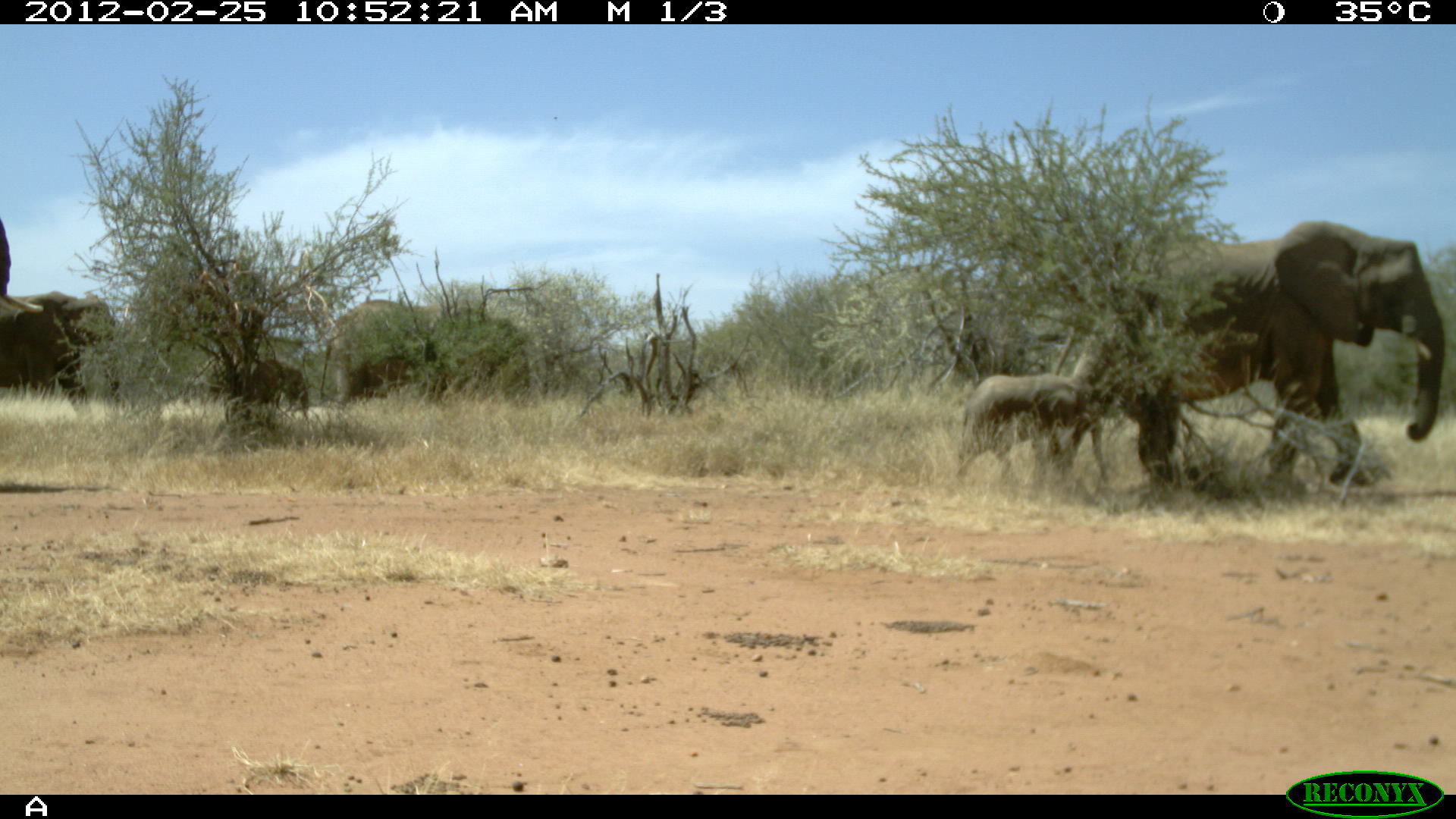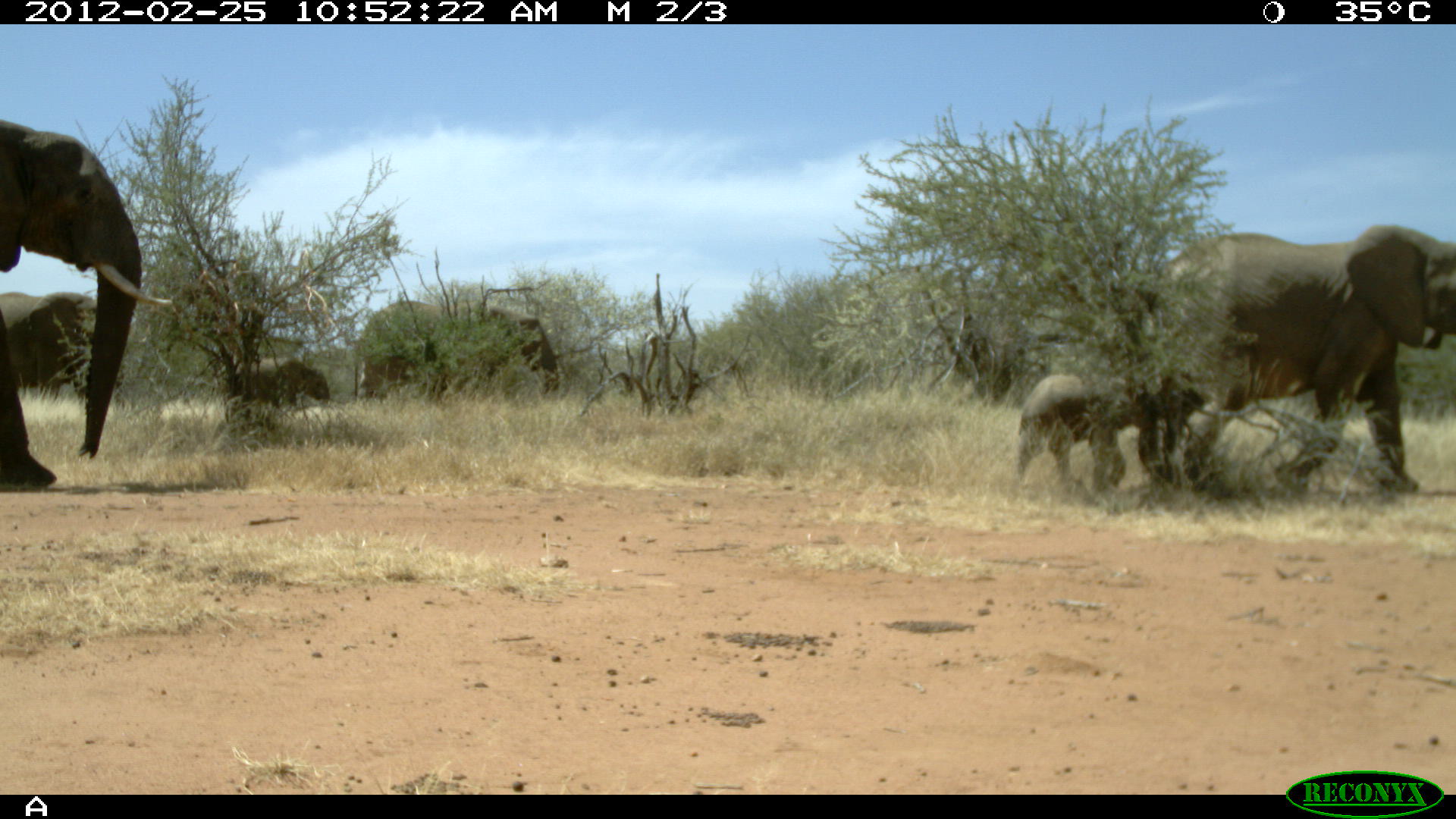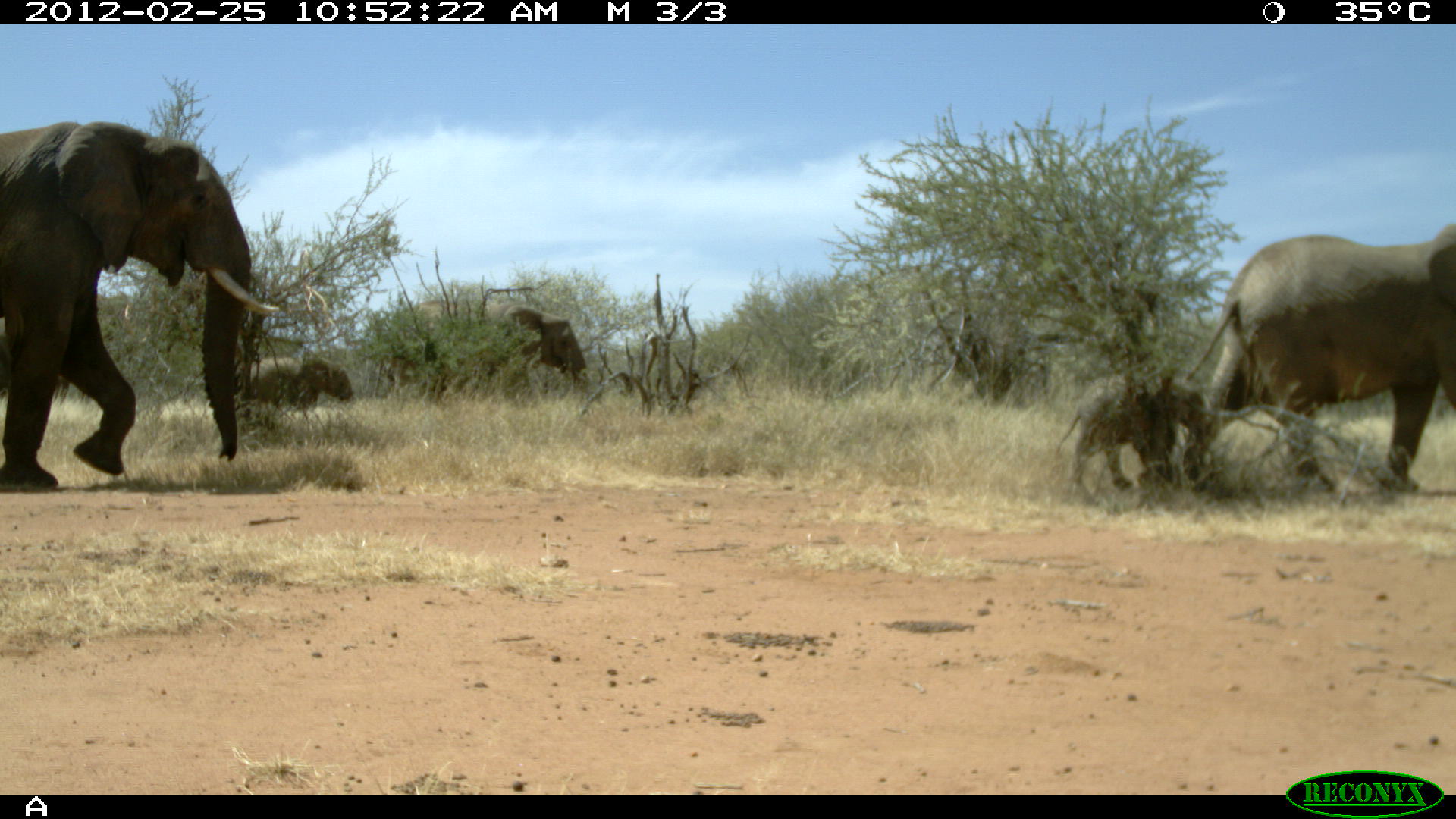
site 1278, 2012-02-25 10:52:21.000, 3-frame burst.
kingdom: Animalia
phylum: Chordata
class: Mammalia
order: Proboscidea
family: Elephantidae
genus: Loxodonta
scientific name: Loxodonta africana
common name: african bush elephant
Loxodonta africana (african bush elephant), count 6.